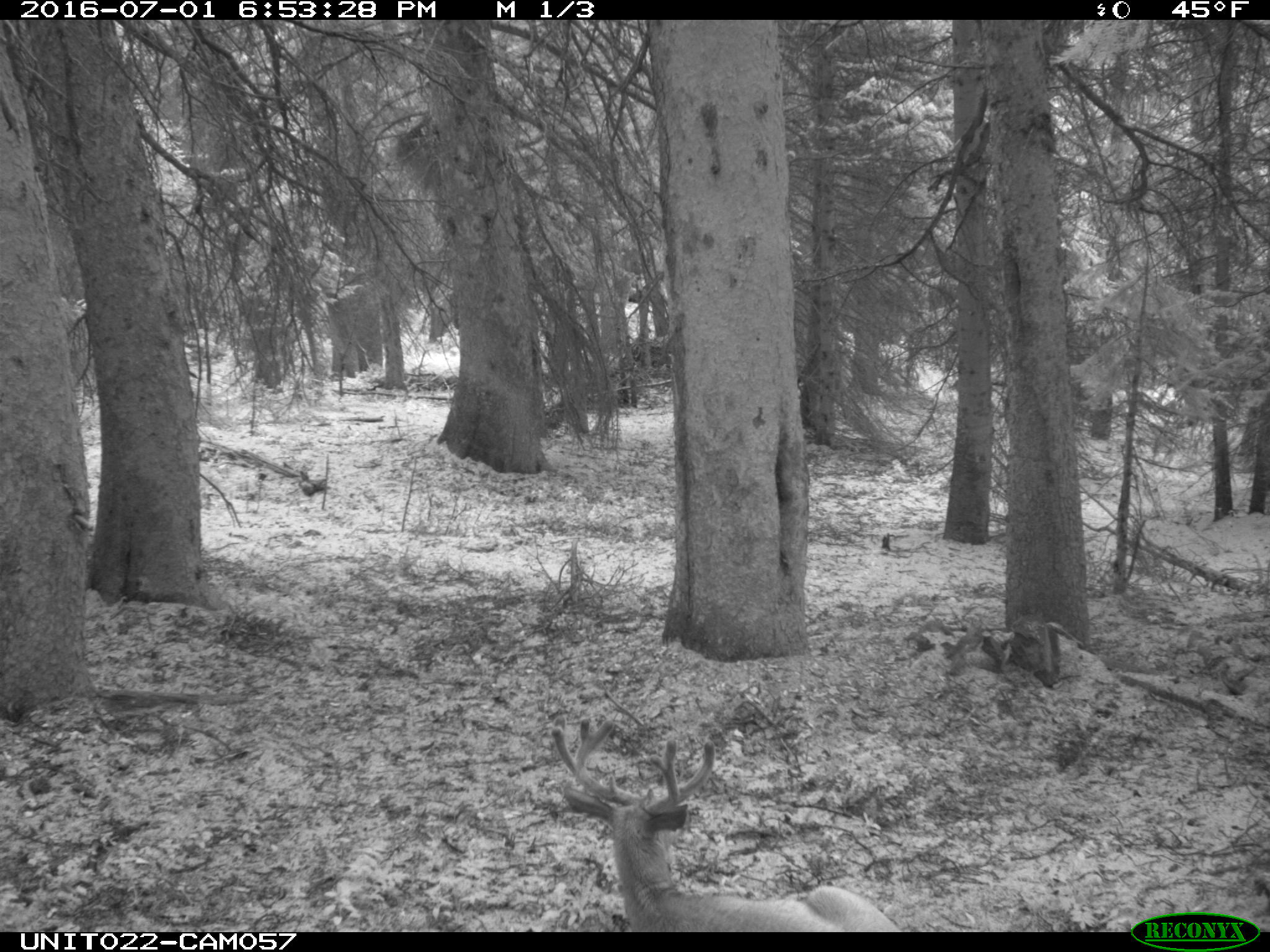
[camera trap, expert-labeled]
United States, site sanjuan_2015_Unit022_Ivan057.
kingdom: Animalia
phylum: Chordata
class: Mammalia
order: Artiodactyla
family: Cervidae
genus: Odocoileus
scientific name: Odocoileus hemionus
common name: mule deer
Odocoileus hemionus (mule deer).